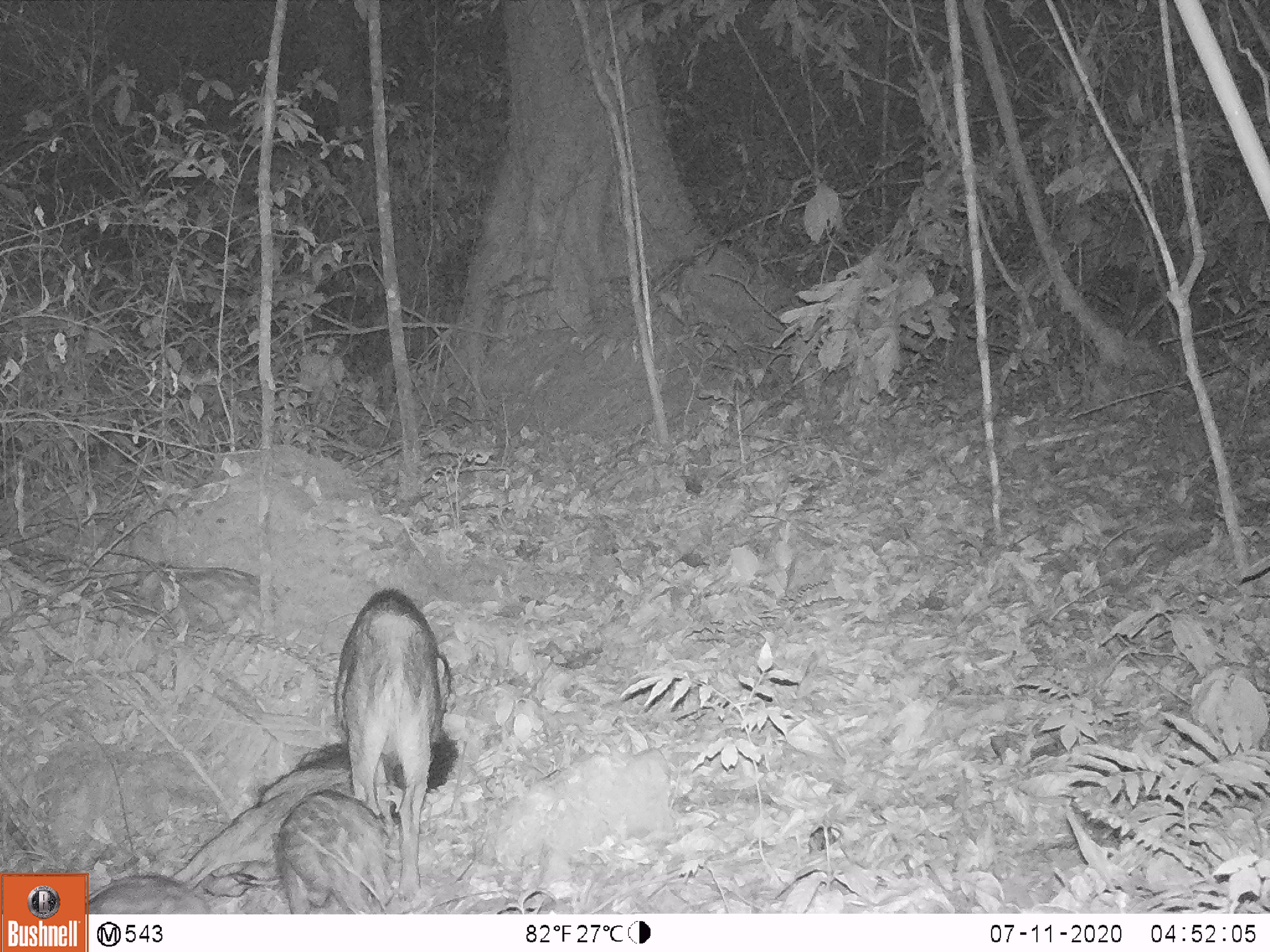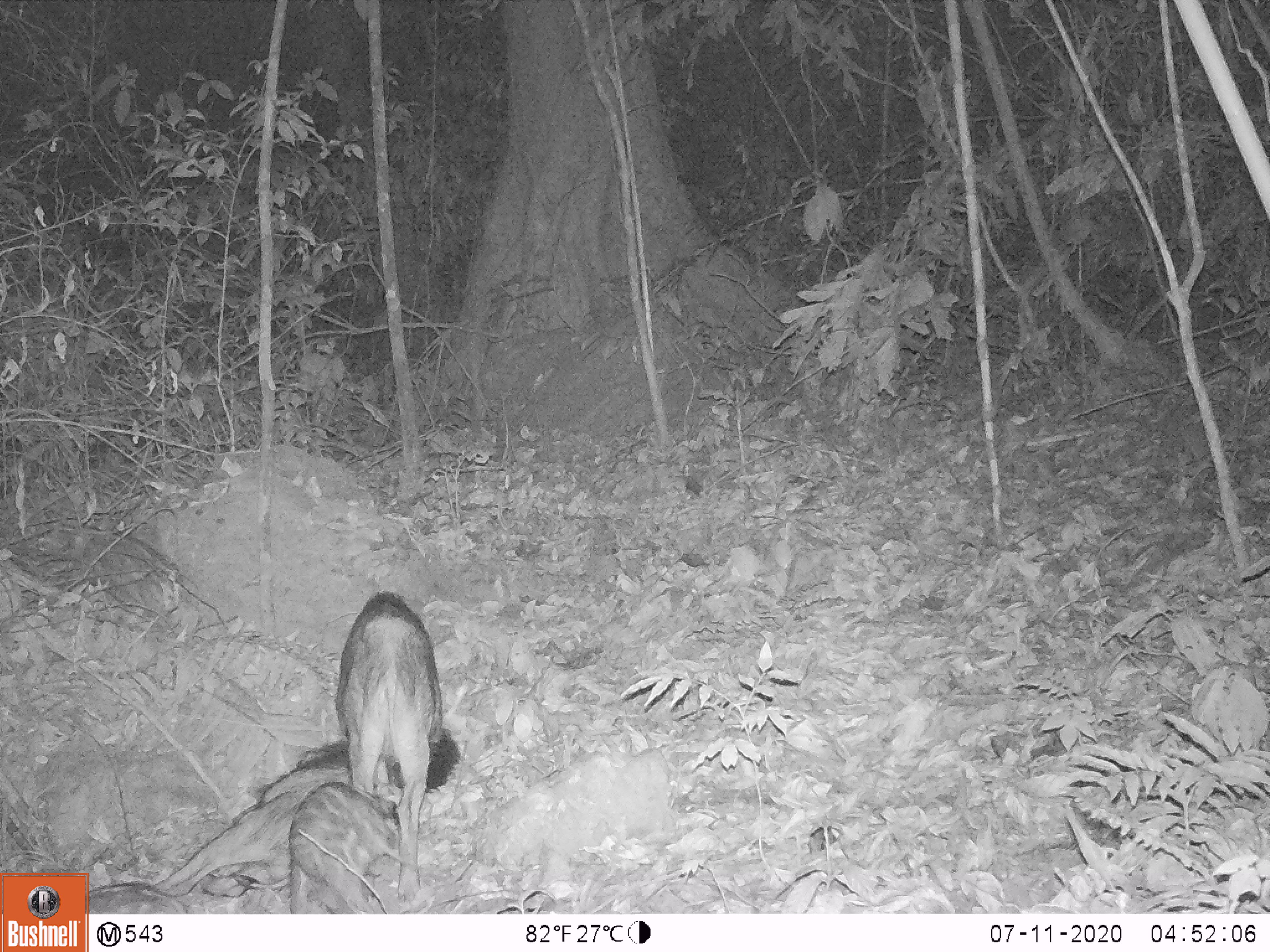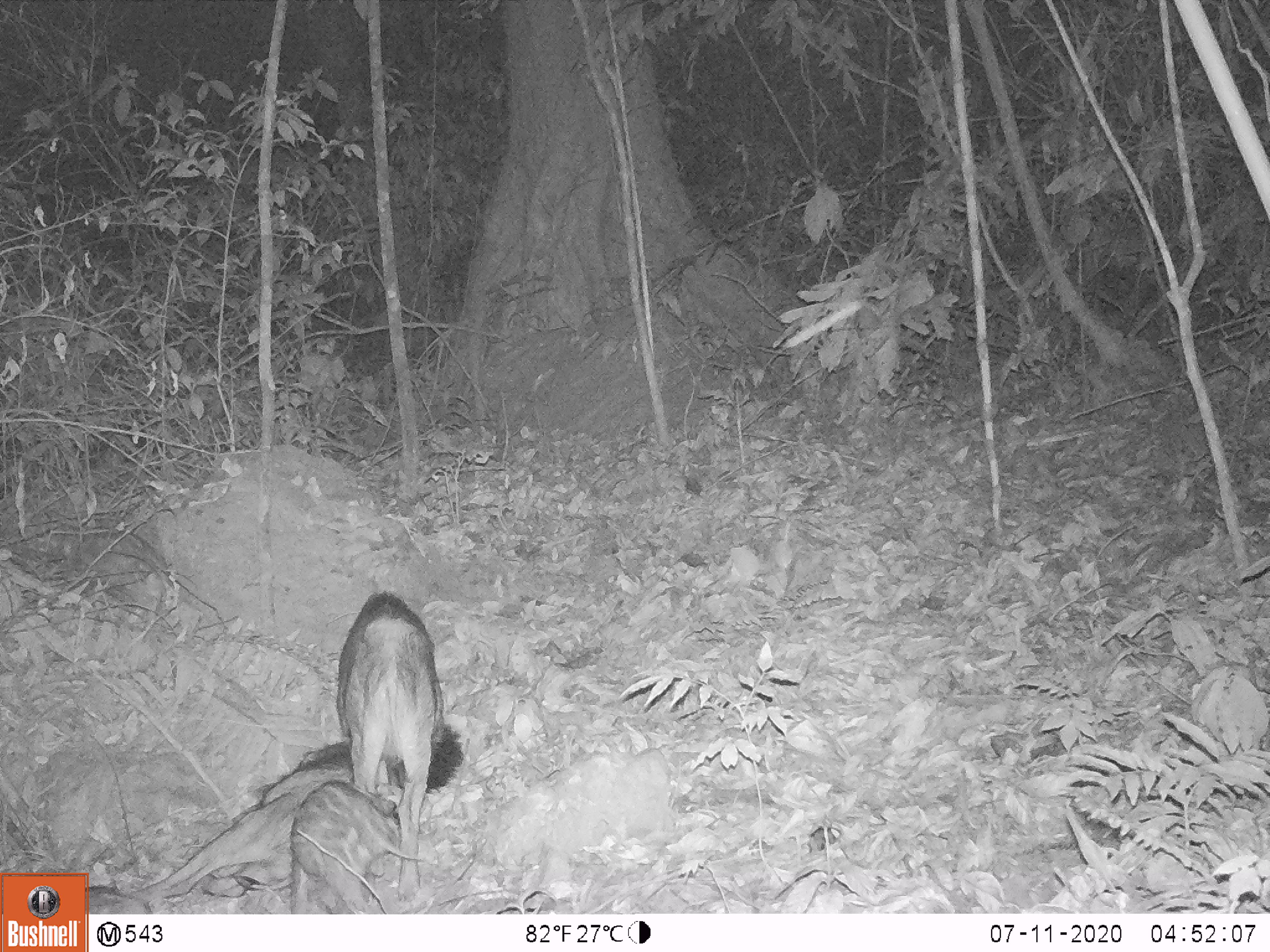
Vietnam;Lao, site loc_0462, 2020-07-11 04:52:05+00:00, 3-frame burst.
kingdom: Animalia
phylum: Chordata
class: Mammalia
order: Artiodactyla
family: Suidae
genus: Sus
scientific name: Sus scrofa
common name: eurasian wild pig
Eurasian wild pig (Sus scrofa). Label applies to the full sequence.